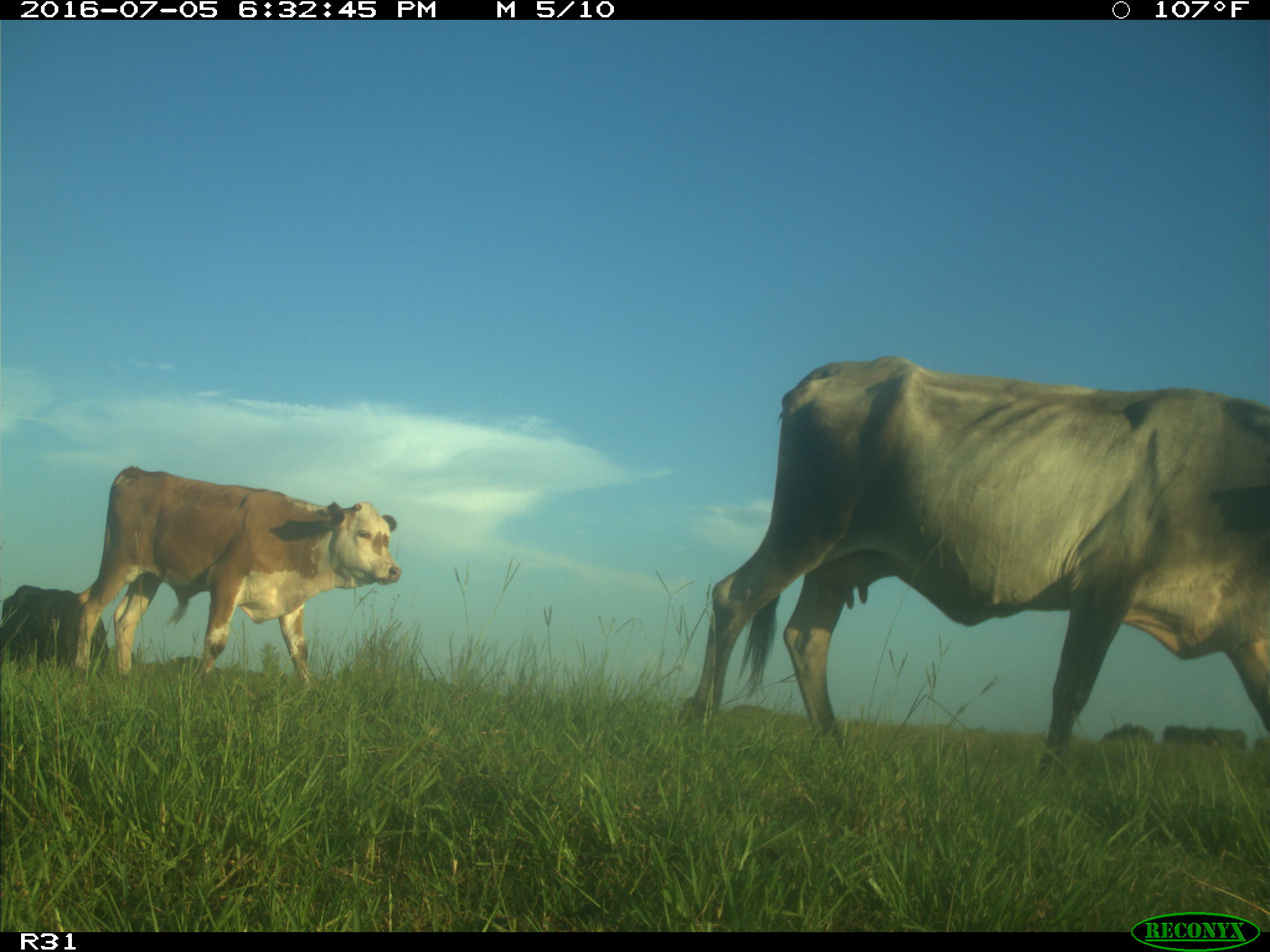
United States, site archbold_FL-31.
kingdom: Animalia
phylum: Chordata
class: Mammalia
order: Artiodactyla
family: Bovidae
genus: Bos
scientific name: Bos taurus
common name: domestic cow